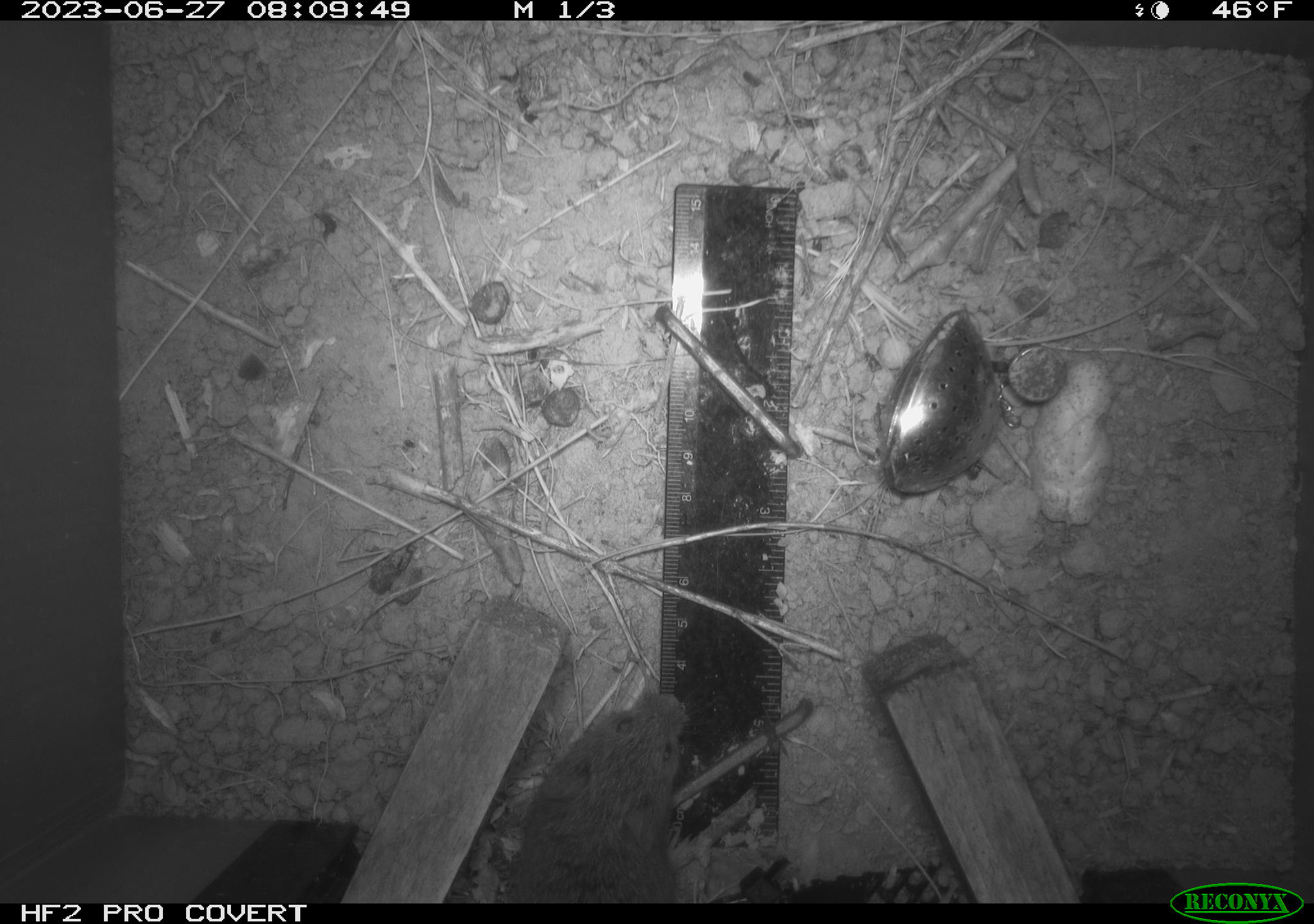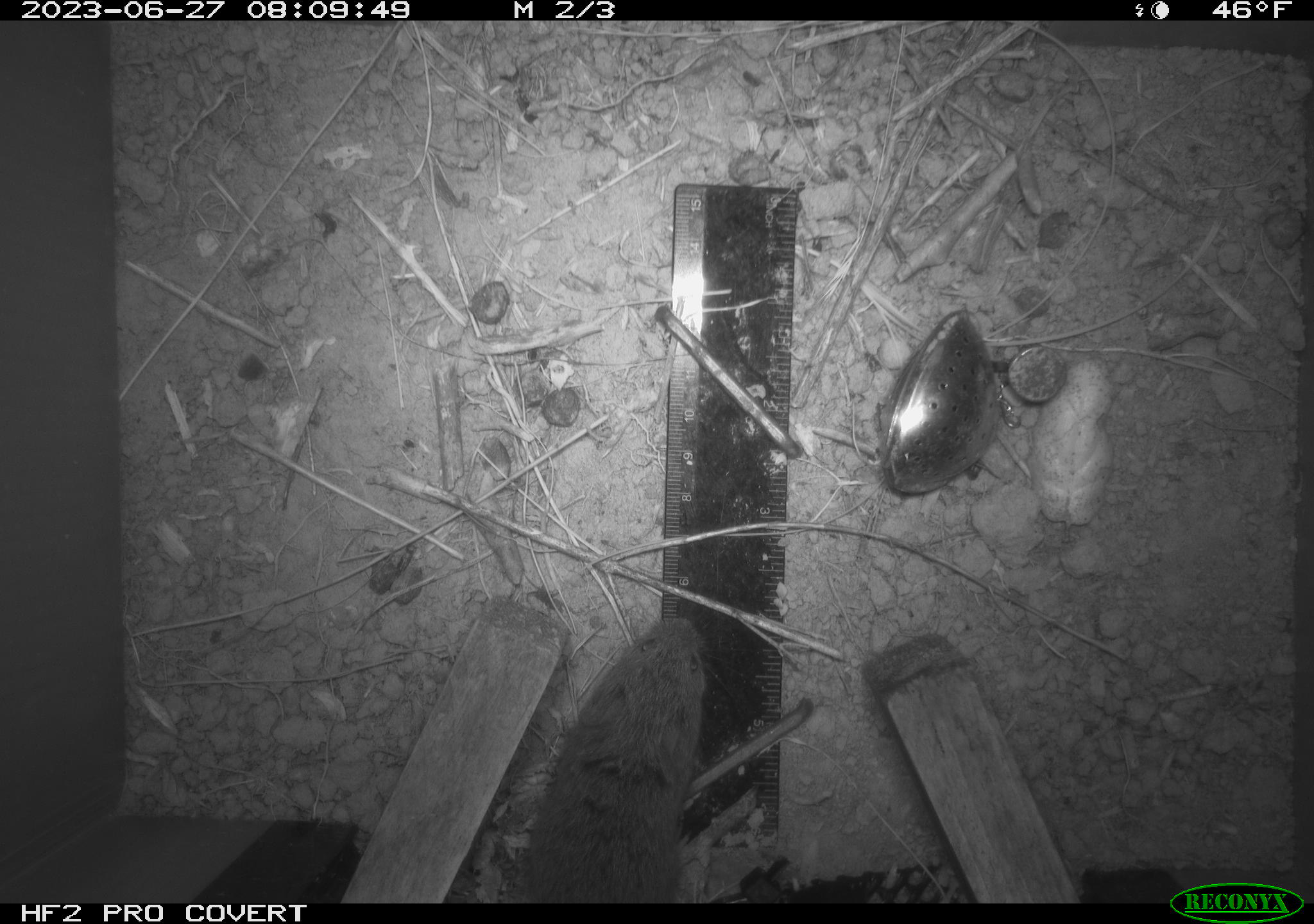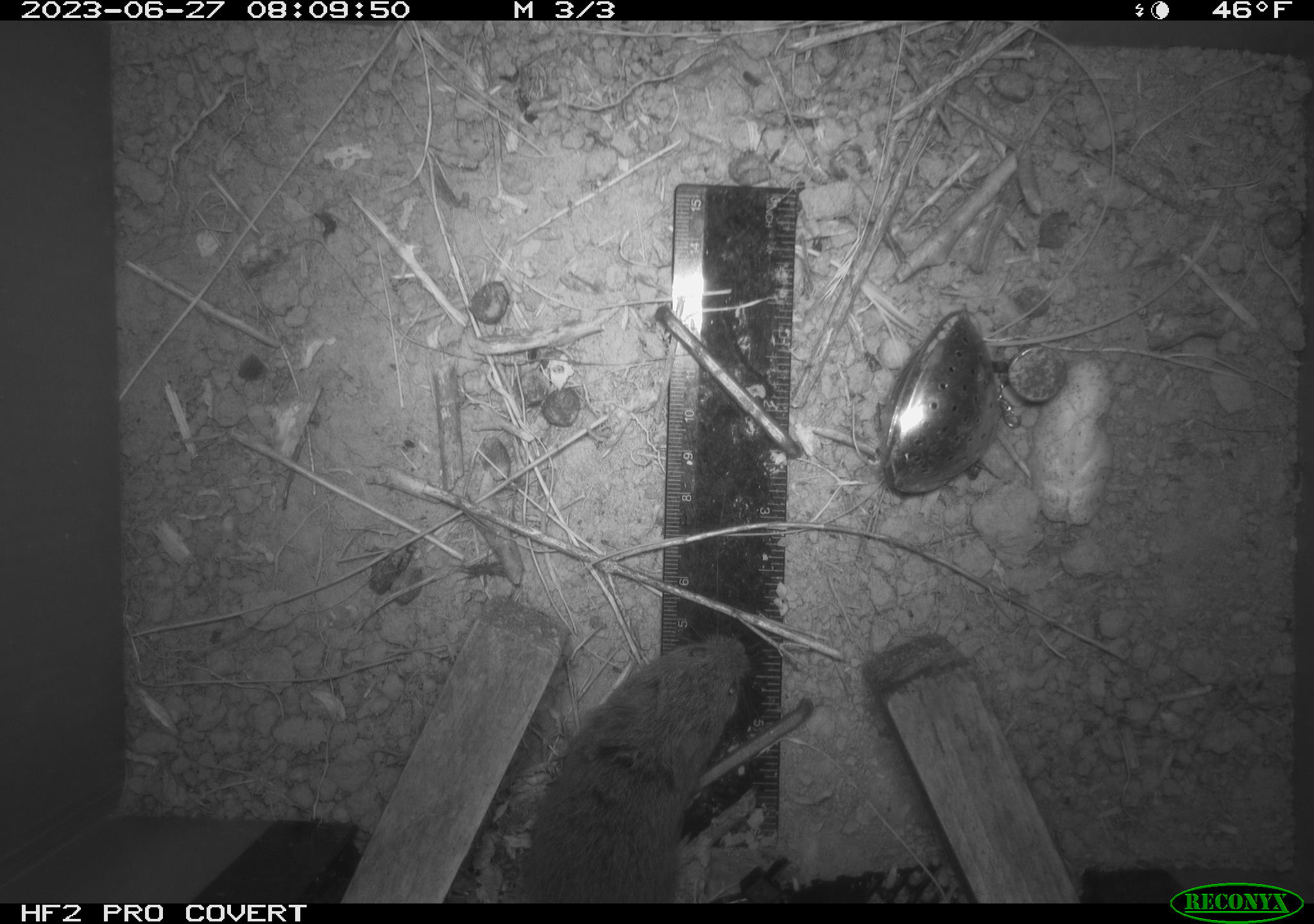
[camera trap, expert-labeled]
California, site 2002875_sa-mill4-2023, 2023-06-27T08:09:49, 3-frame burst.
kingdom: Animalia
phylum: Chordata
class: Mammalia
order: Rodentia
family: Cricetidae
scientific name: Arvicolinae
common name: voles, lemmings, and muskrats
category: arvicolinae subfamily